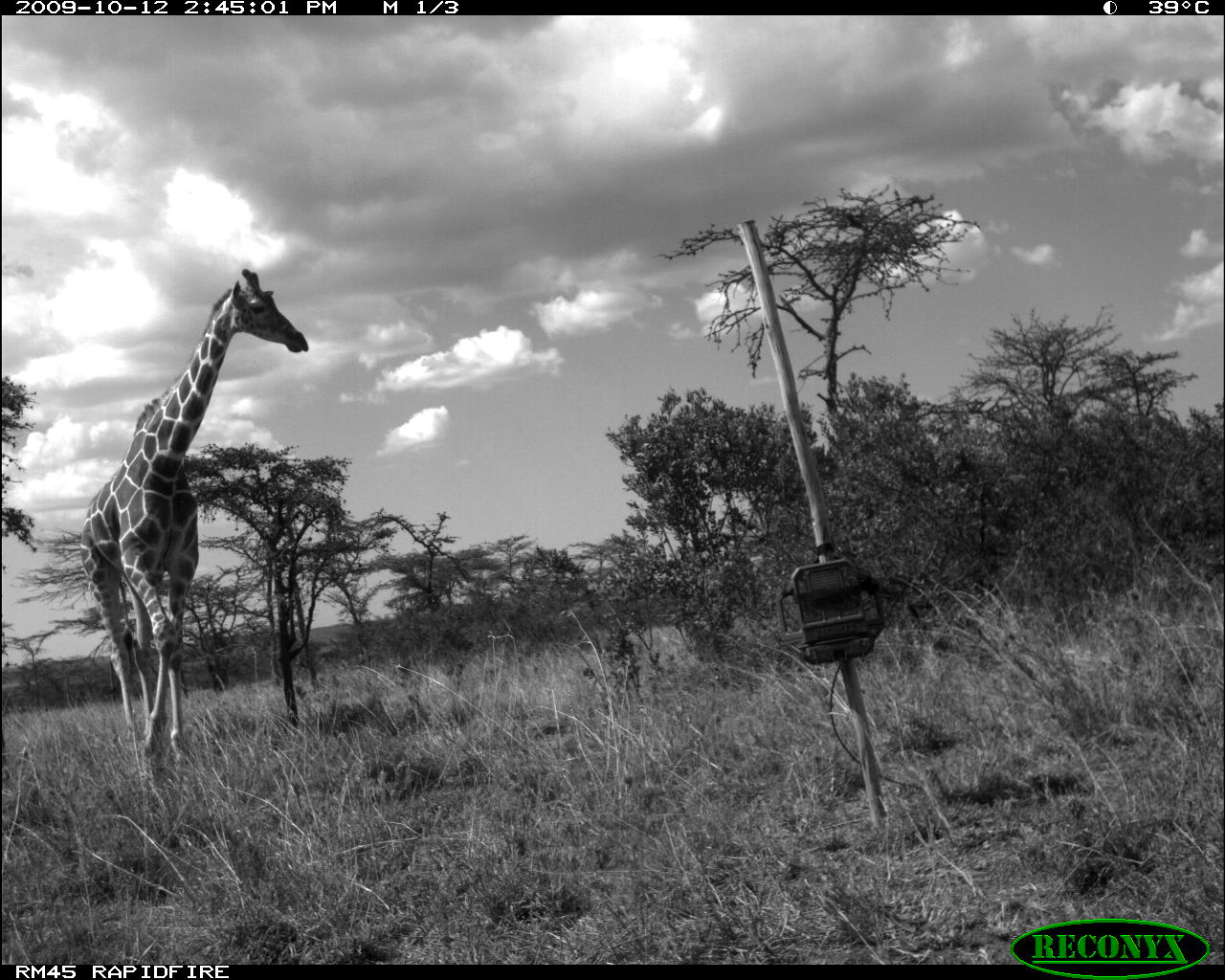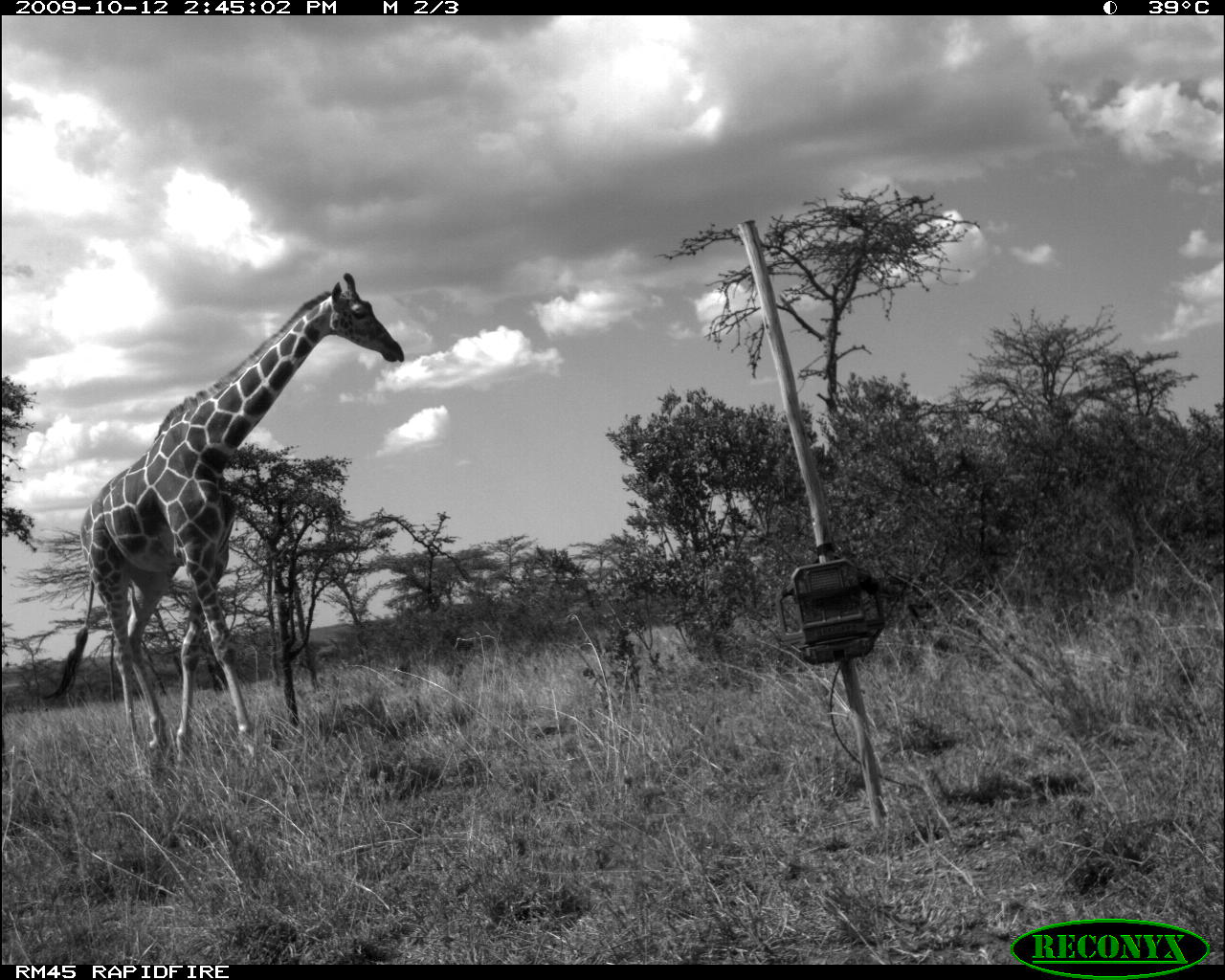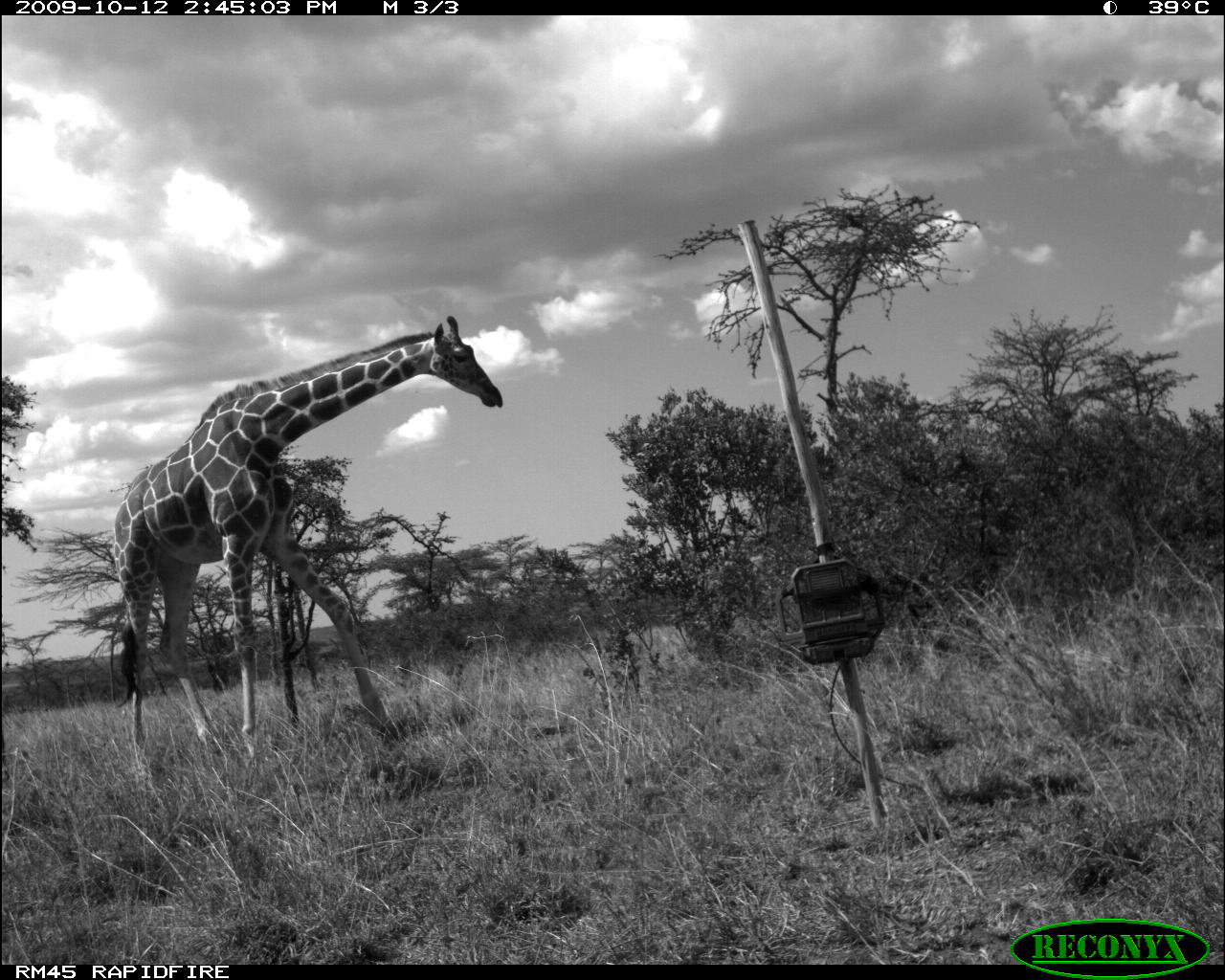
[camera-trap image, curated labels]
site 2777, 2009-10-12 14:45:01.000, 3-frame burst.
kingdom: Animalia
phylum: Chordata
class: Mammalia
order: Artiodactyla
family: Giraffidae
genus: Giraffa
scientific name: Giraffa camelopardalis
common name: giraffe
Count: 1.